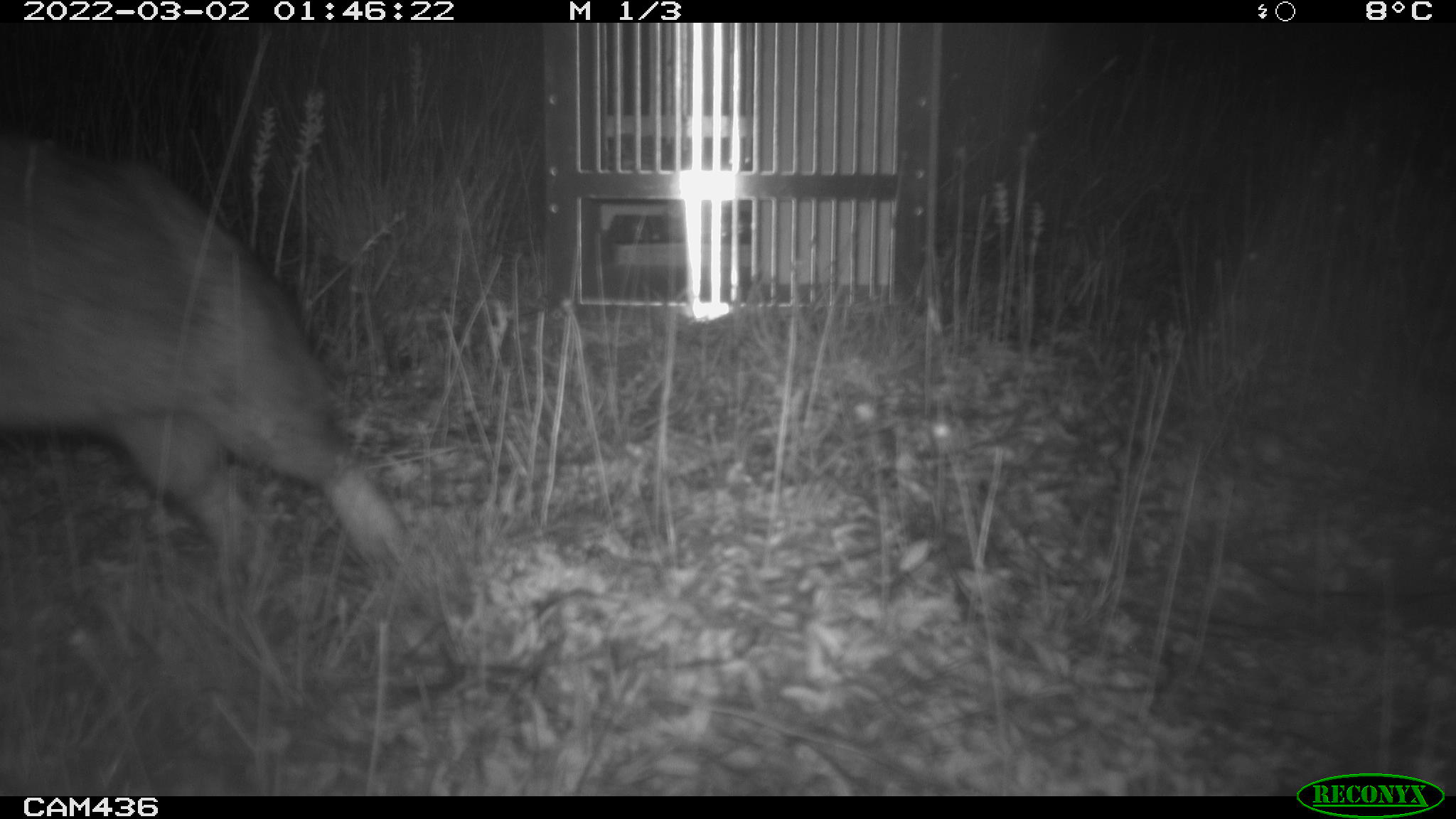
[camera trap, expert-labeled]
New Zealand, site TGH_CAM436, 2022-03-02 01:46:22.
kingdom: Animalia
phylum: Chordata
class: Mammalia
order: Lagomorpha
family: Leporidae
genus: Oryctolagus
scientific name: Oryctolagus cuniculus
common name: european rabbit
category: rabbit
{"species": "rabbit (european rabbit) (Oryctolagus cuniculus)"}